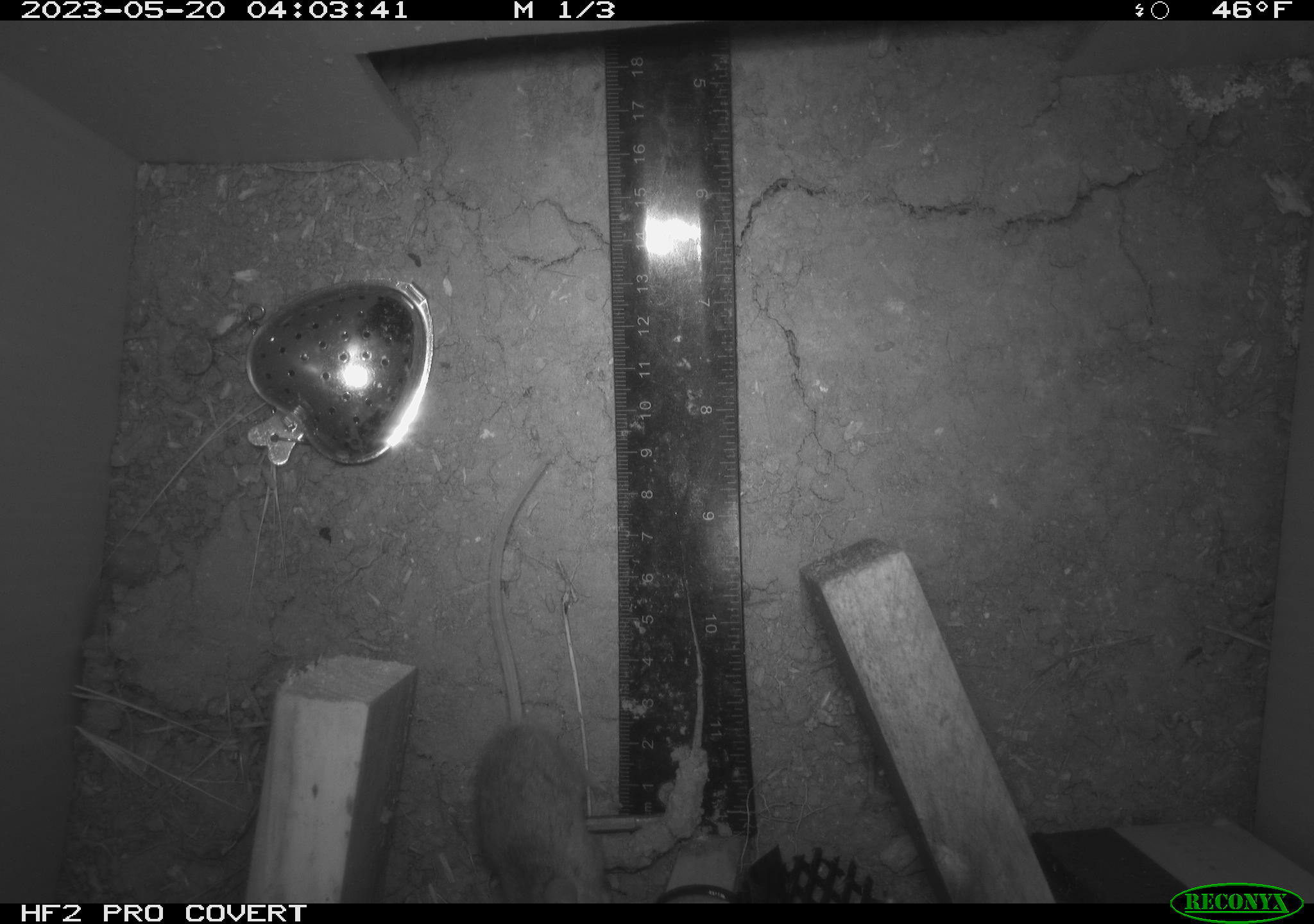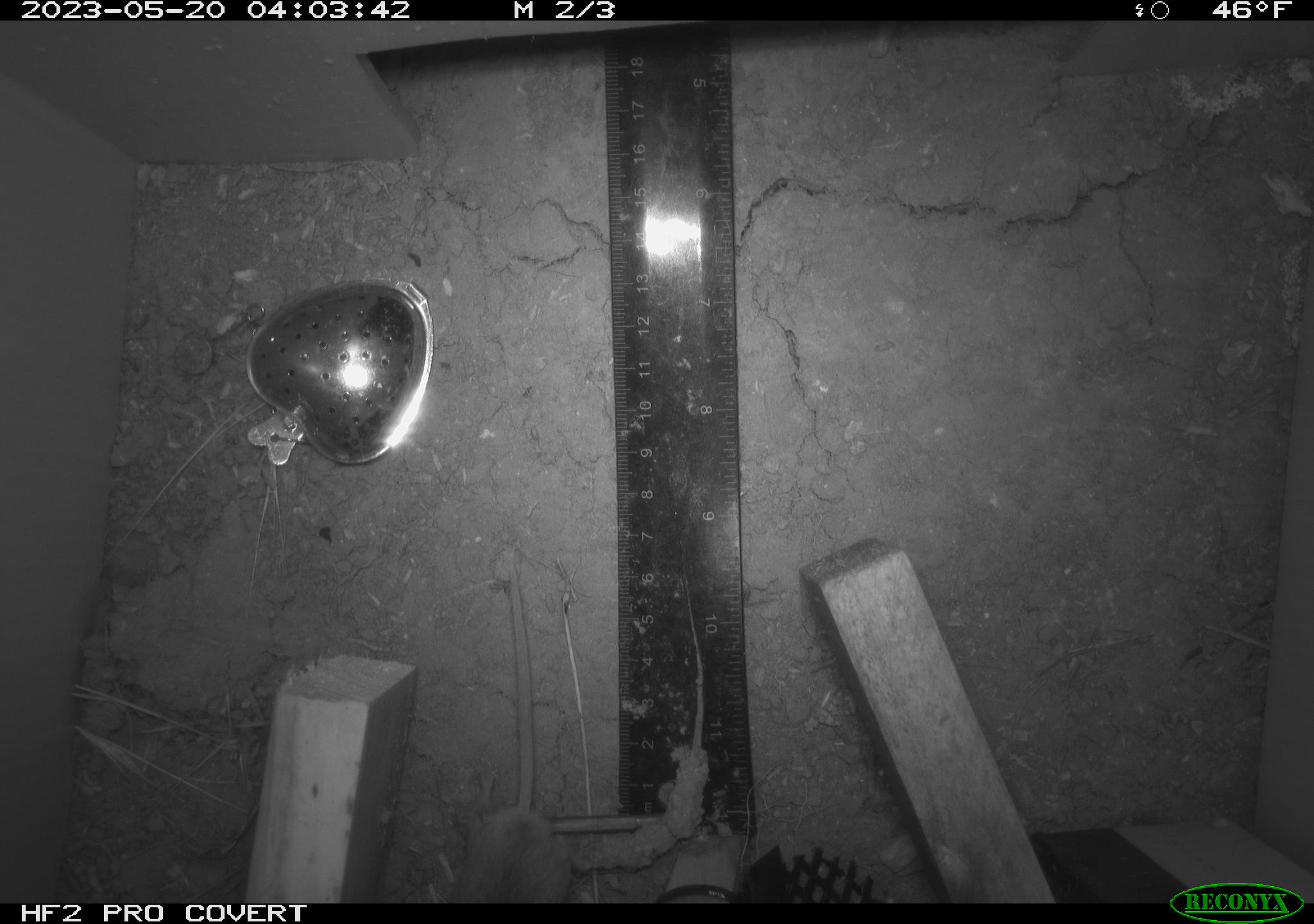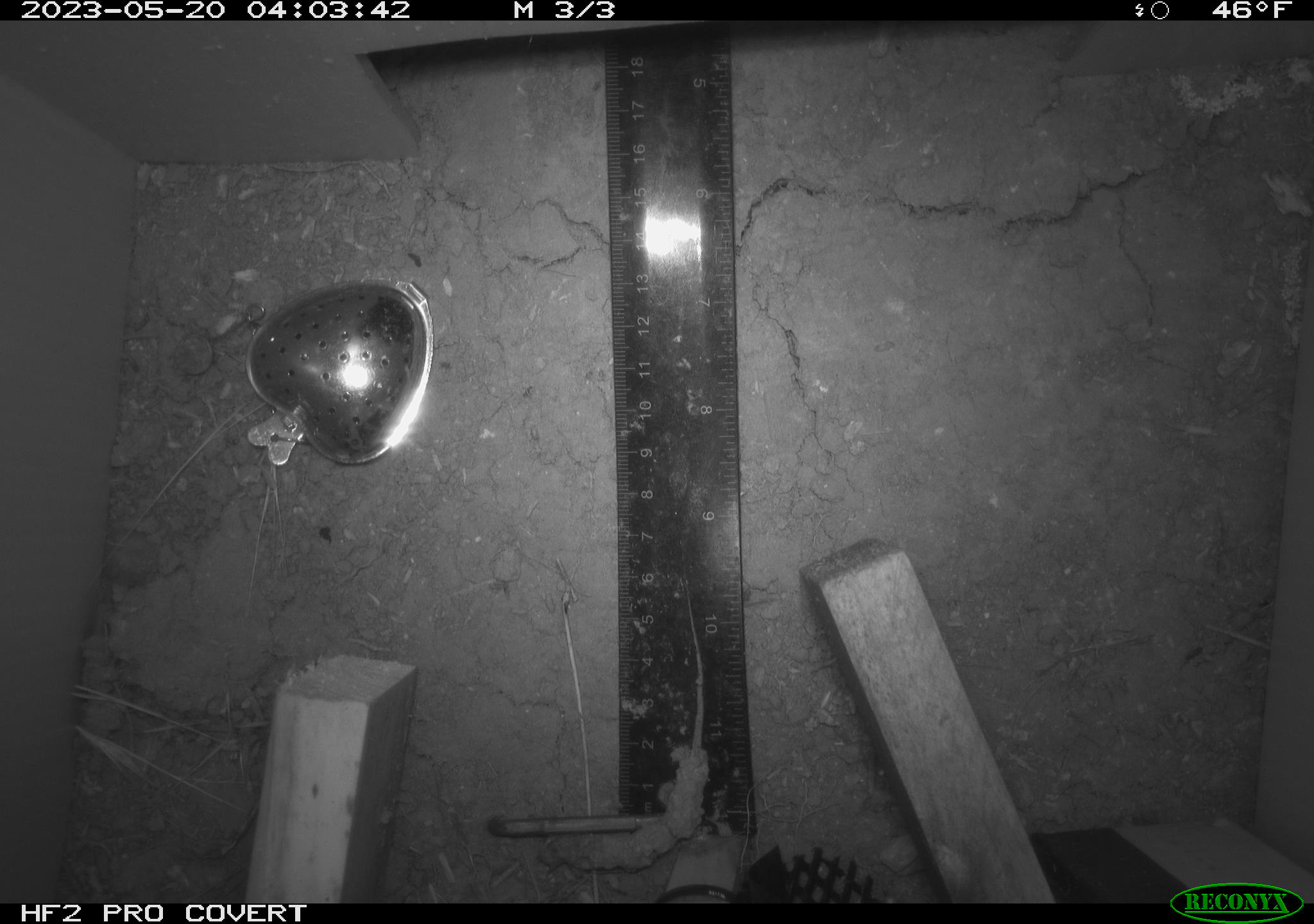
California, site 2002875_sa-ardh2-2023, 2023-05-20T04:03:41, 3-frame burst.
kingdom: Animalia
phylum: Chordata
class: Mammalia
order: Rodentia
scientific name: Rodentia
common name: mouse species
Mouse species (Rodentia).